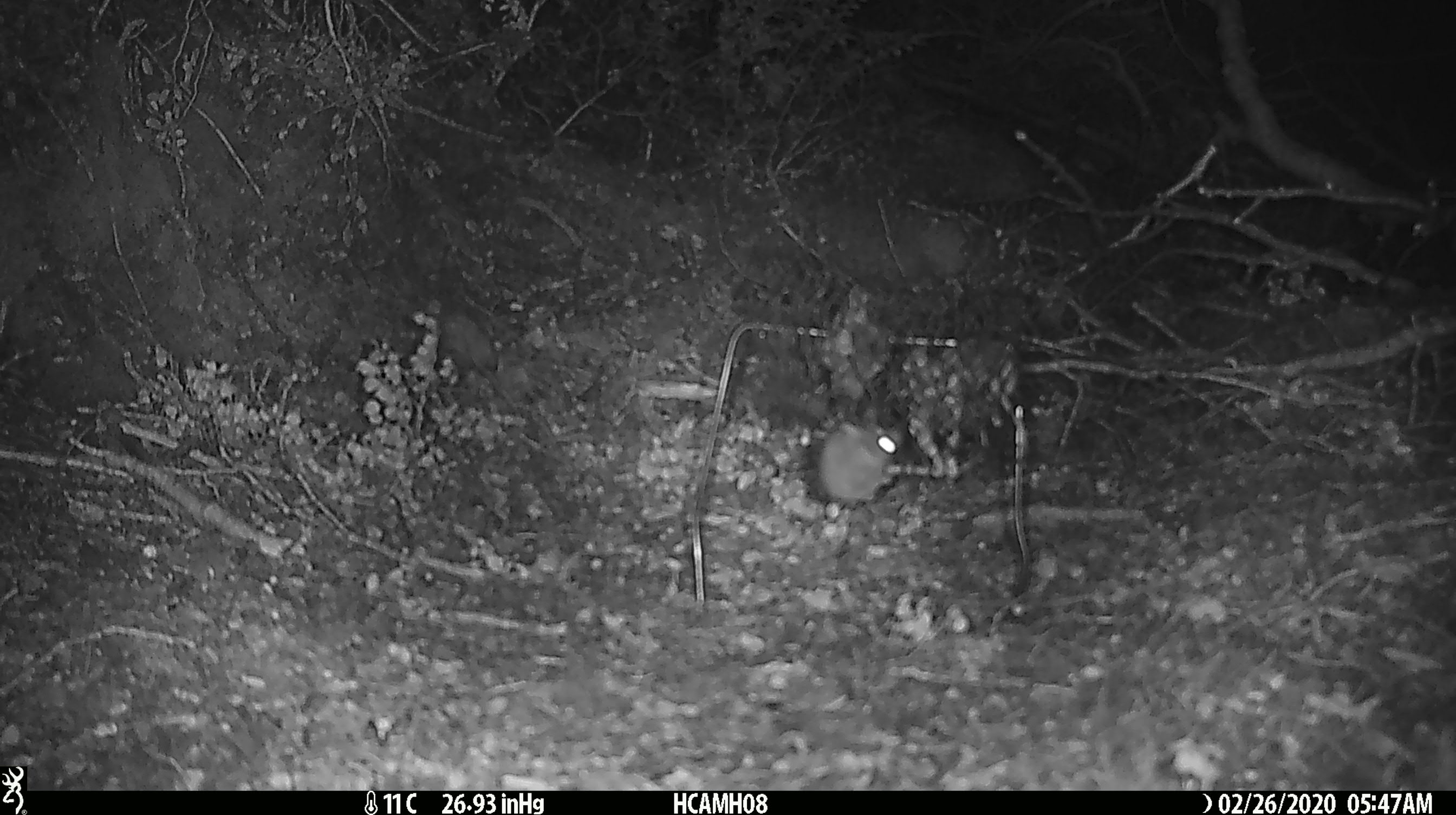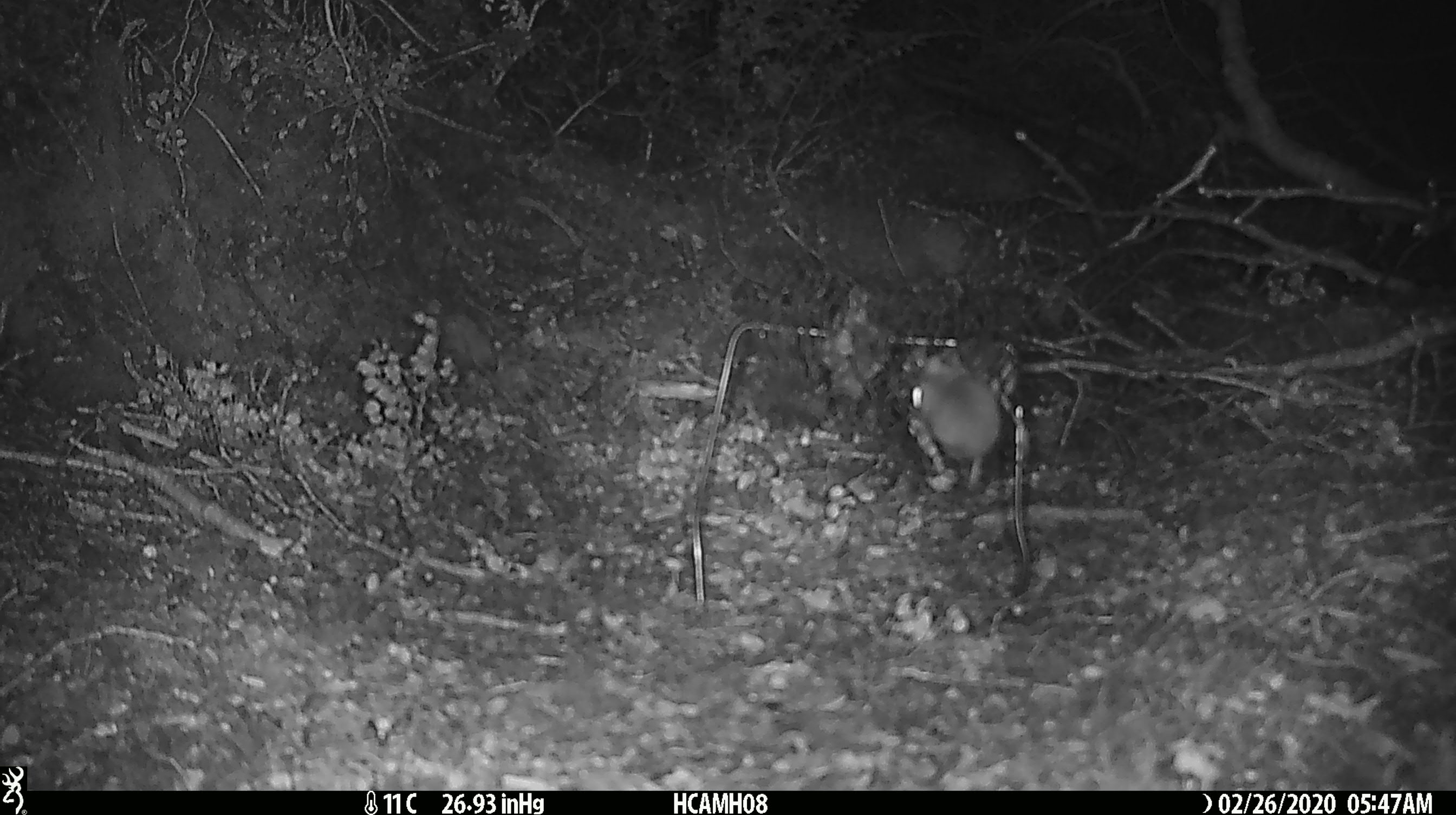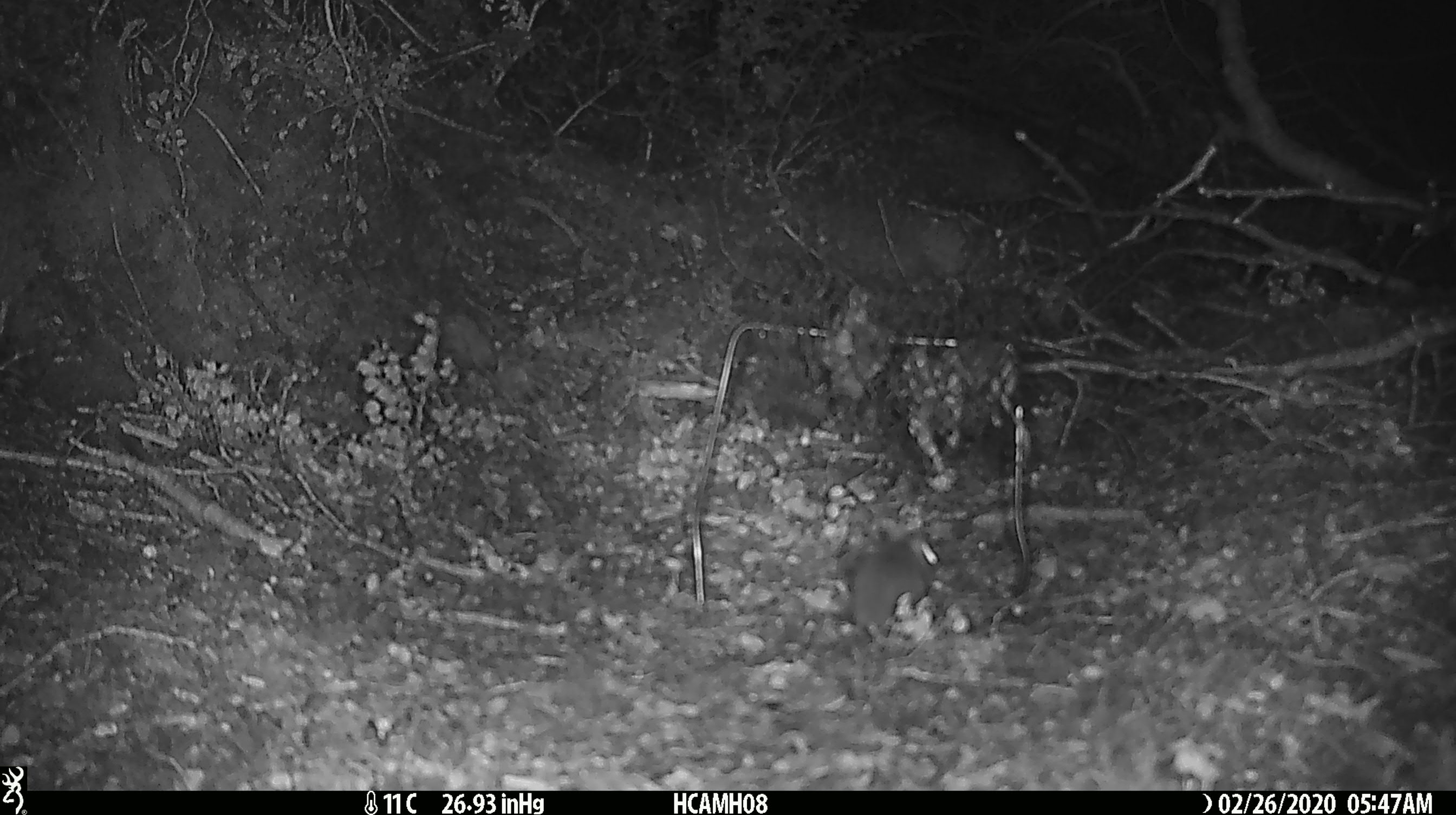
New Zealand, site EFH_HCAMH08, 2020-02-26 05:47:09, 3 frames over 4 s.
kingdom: Animalia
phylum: Chordata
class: Mammalia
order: Rodentia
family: Muridae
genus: Mus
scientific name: Mus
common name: mouse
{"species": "mouse (Mus)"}